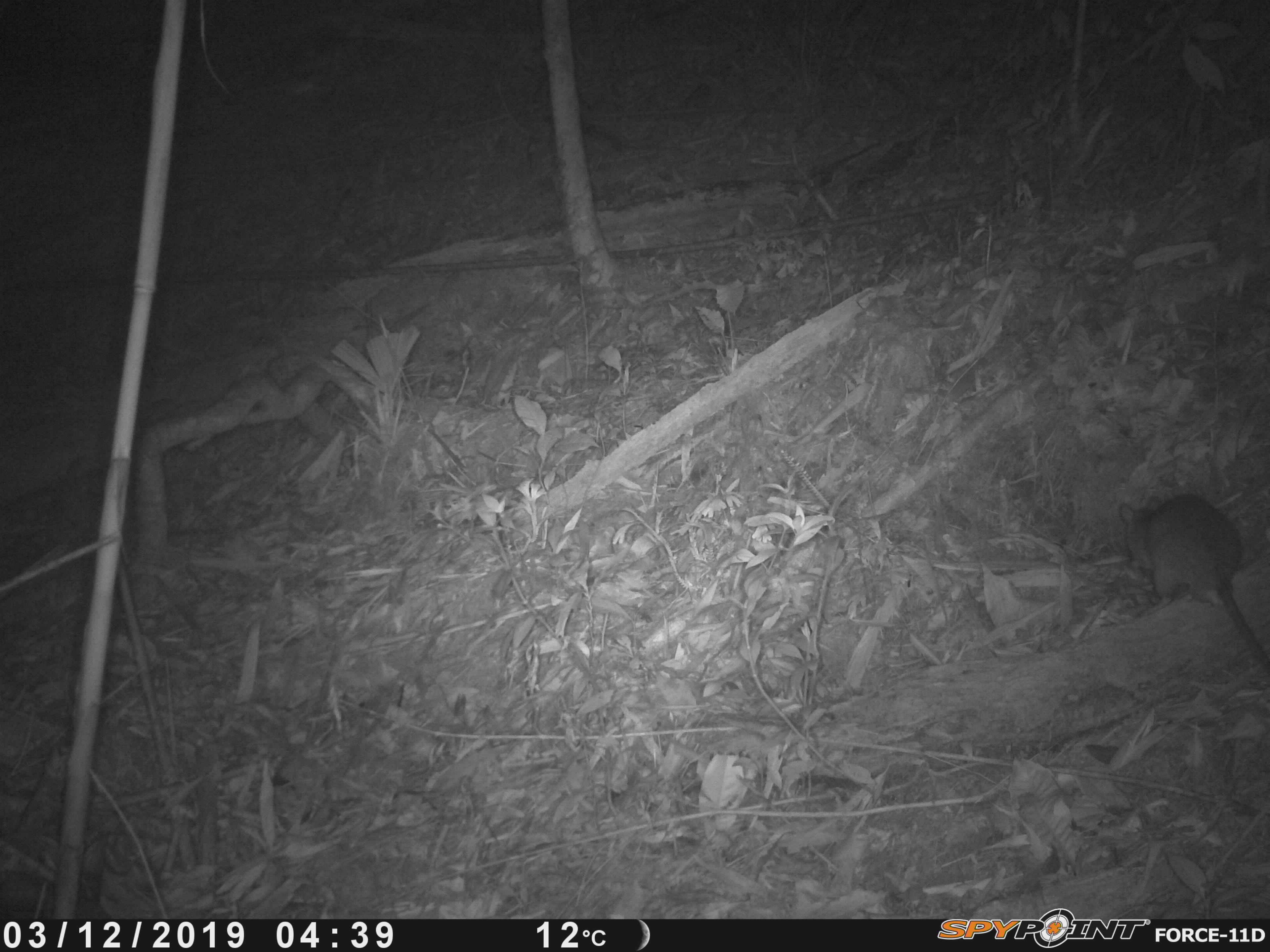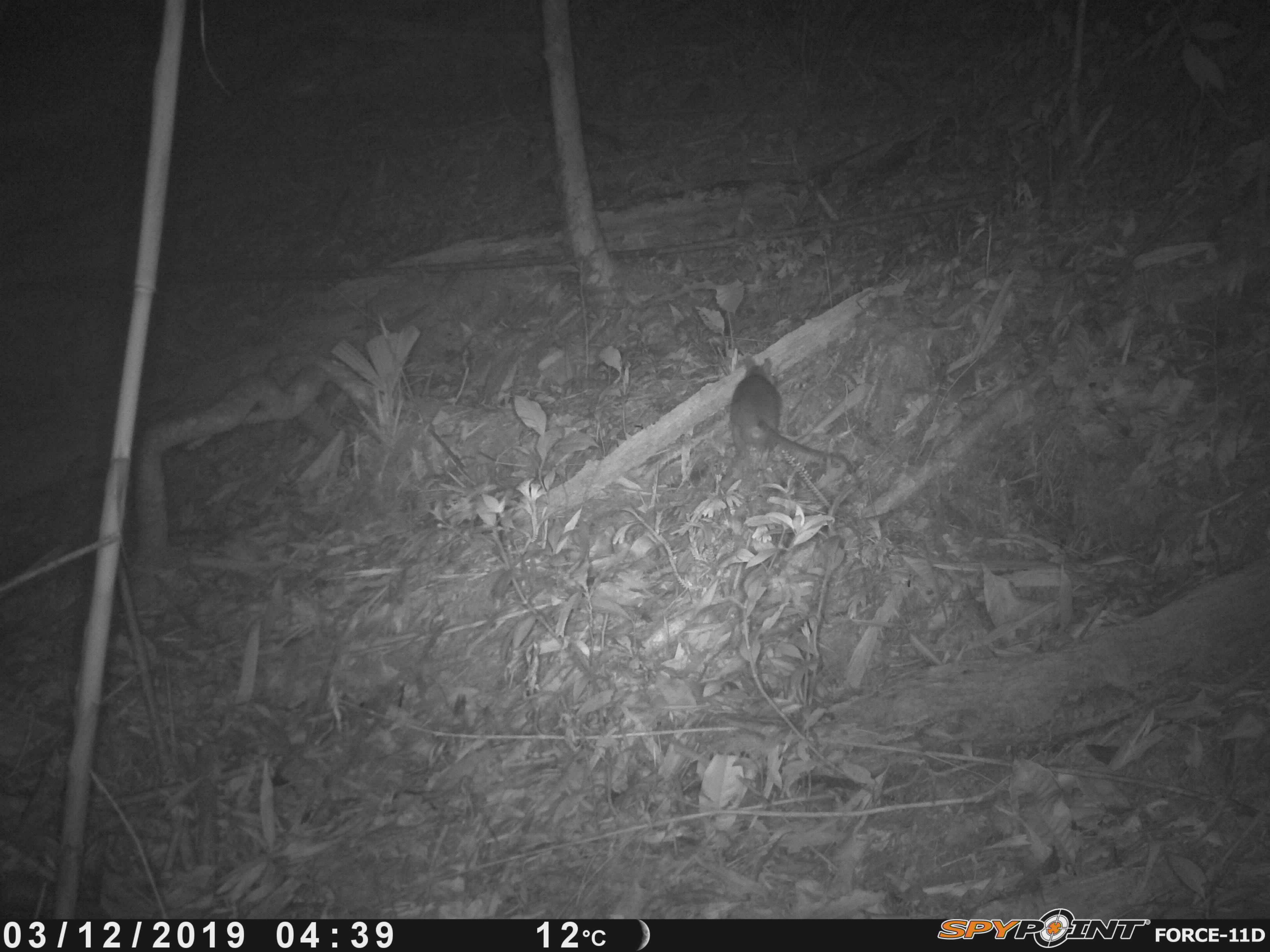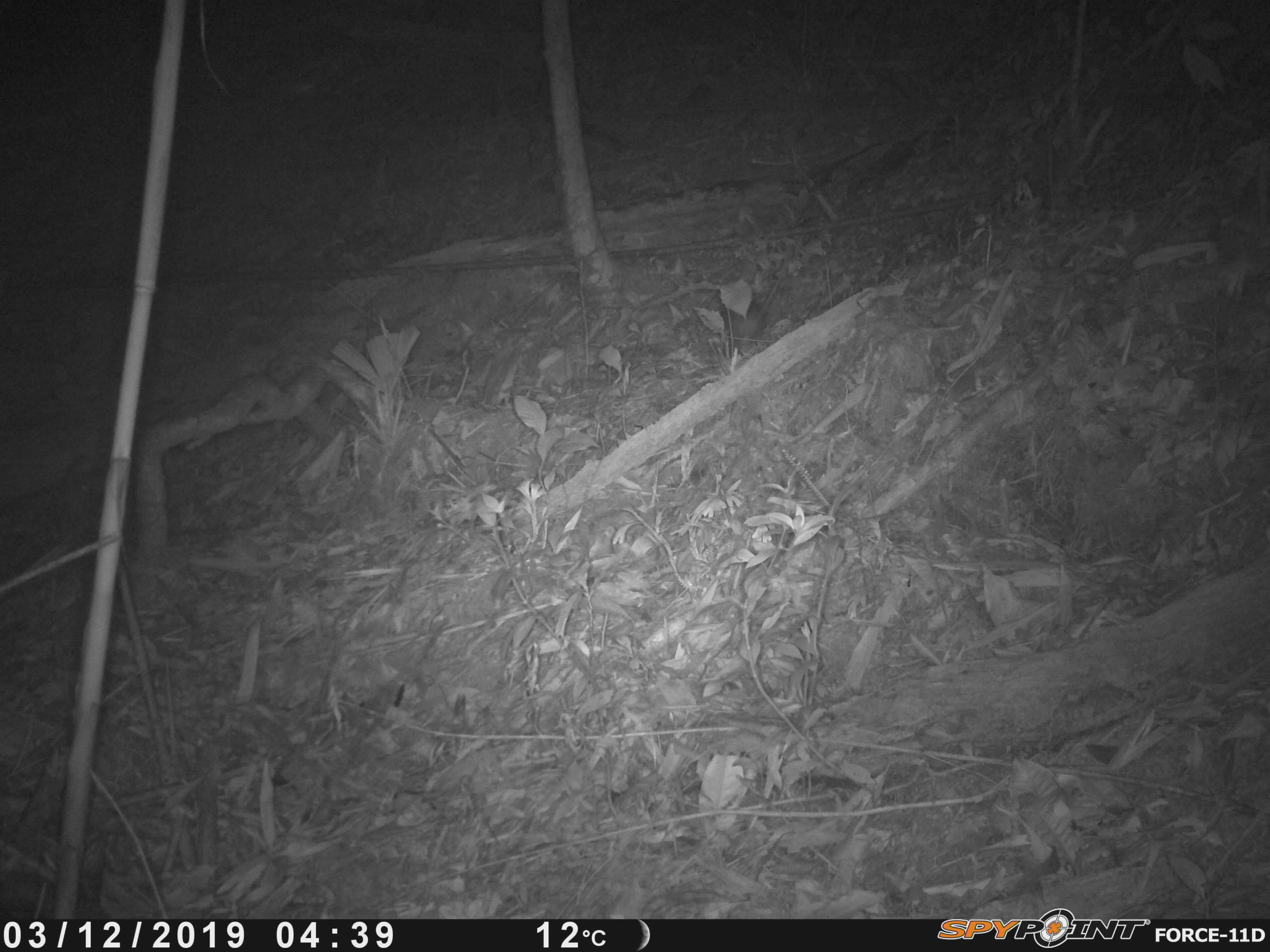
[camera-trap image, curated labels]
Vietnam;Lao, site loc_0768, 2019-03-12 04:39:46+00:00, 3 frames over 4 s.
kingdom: Animalia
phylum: Chordata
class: Mammalia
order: Rodentia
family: Muridae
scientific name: Muridae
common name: old-world mice and rats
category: unidentified murid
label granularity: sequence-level